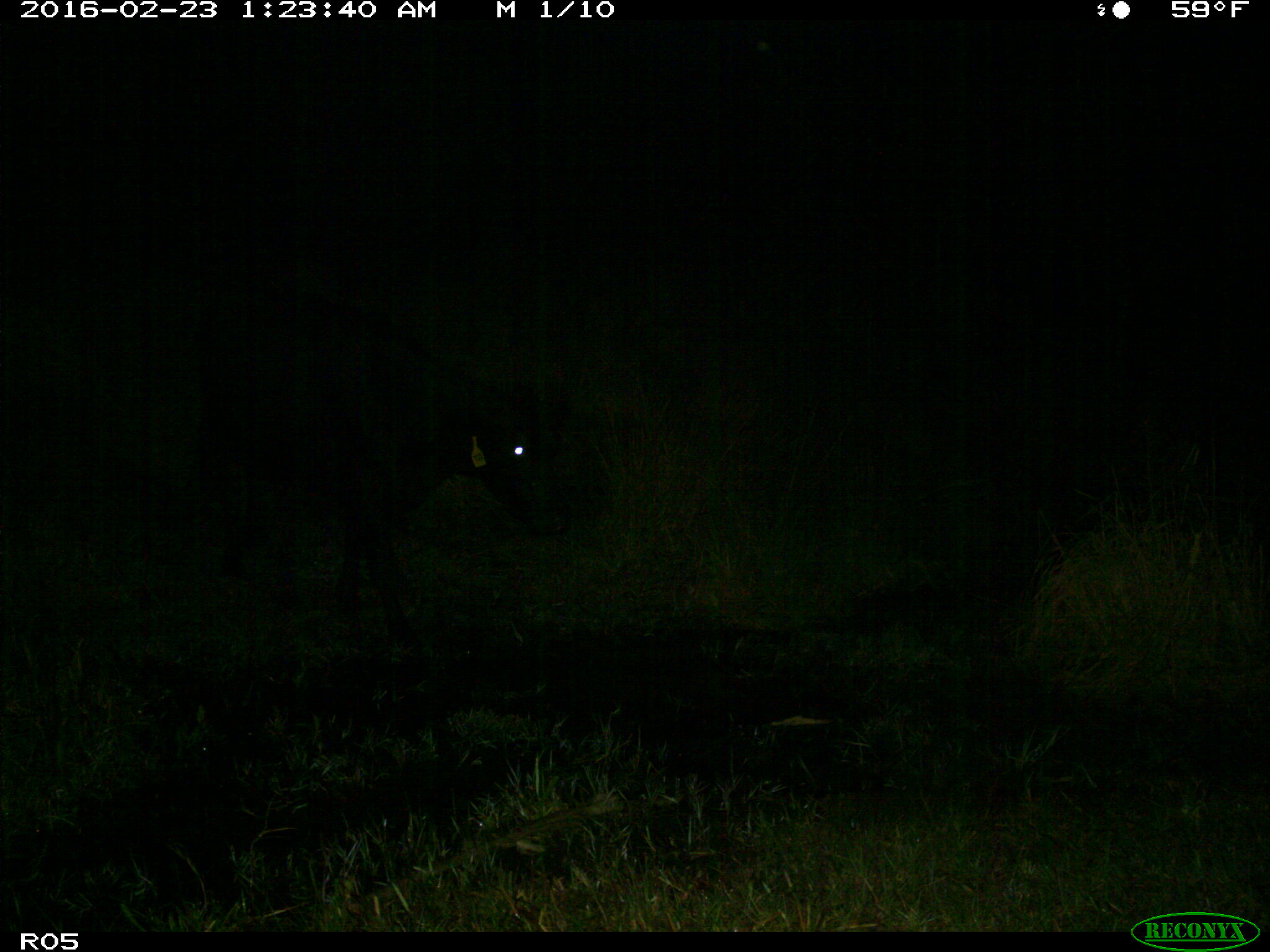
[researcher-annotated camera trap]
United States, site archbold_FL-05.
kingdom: Animalia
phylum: Chordata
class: Mammalia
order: Artiodactyla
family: Bovidae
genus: Bos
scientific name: Bos taurus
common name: domestic cow